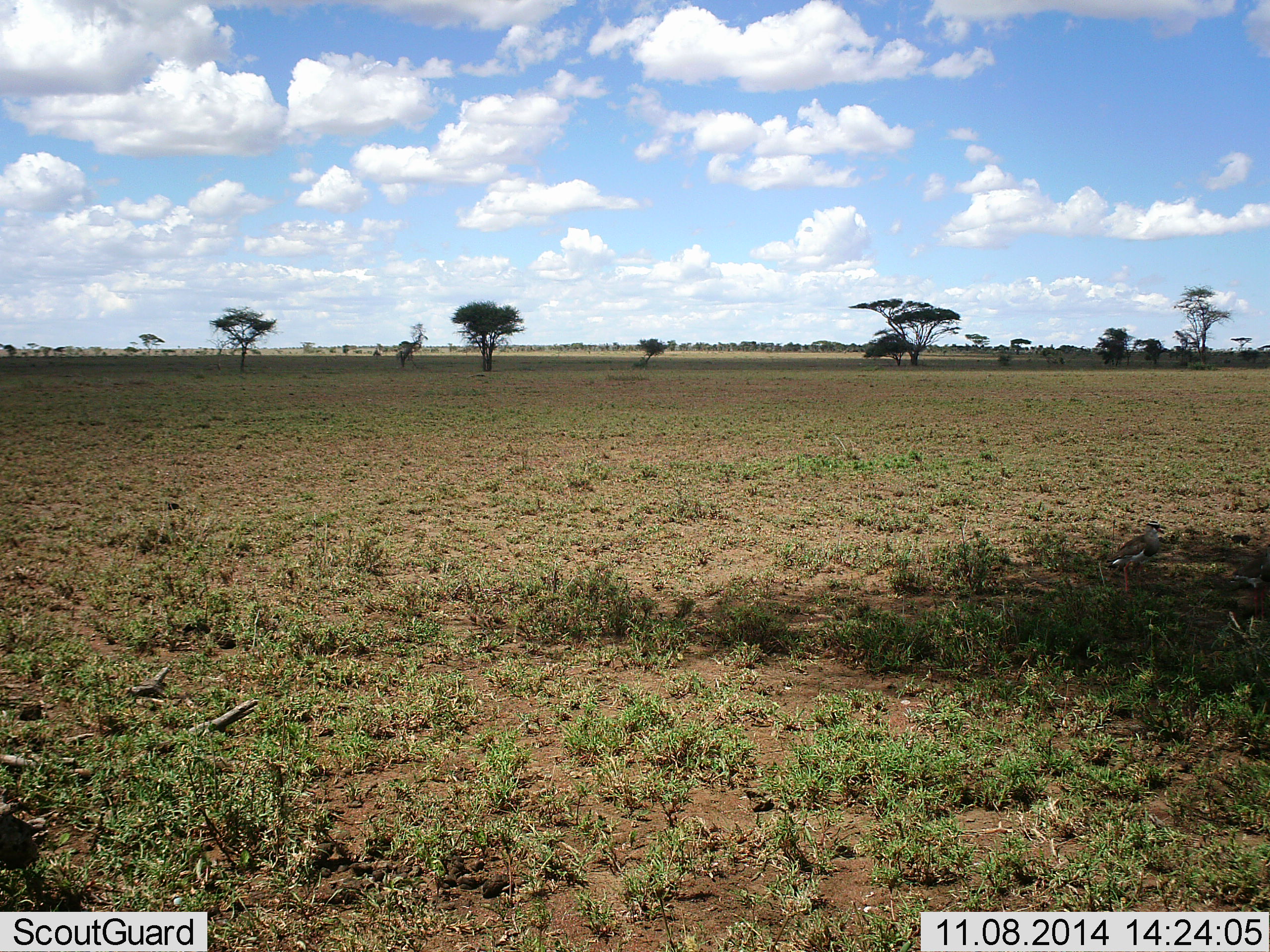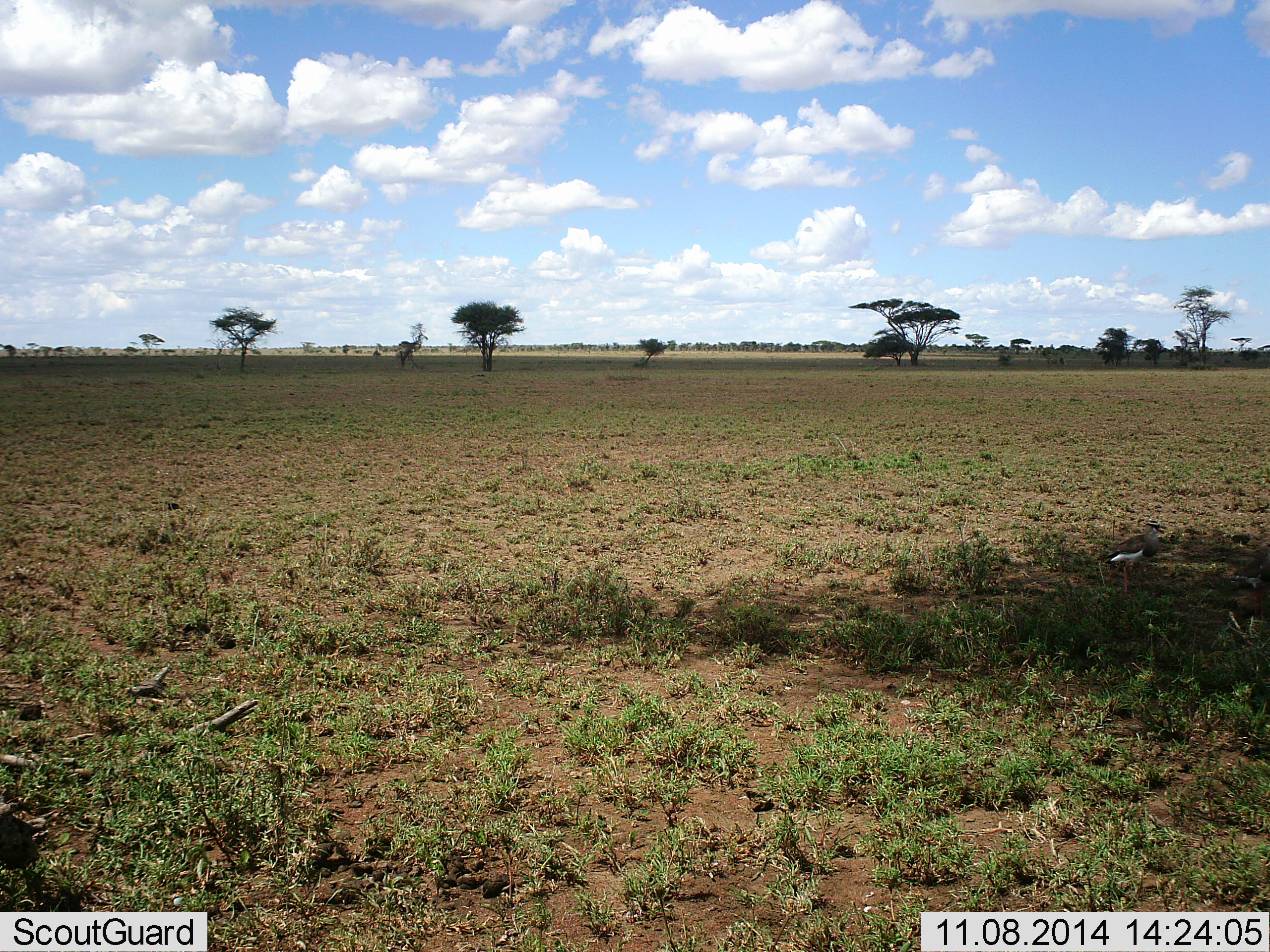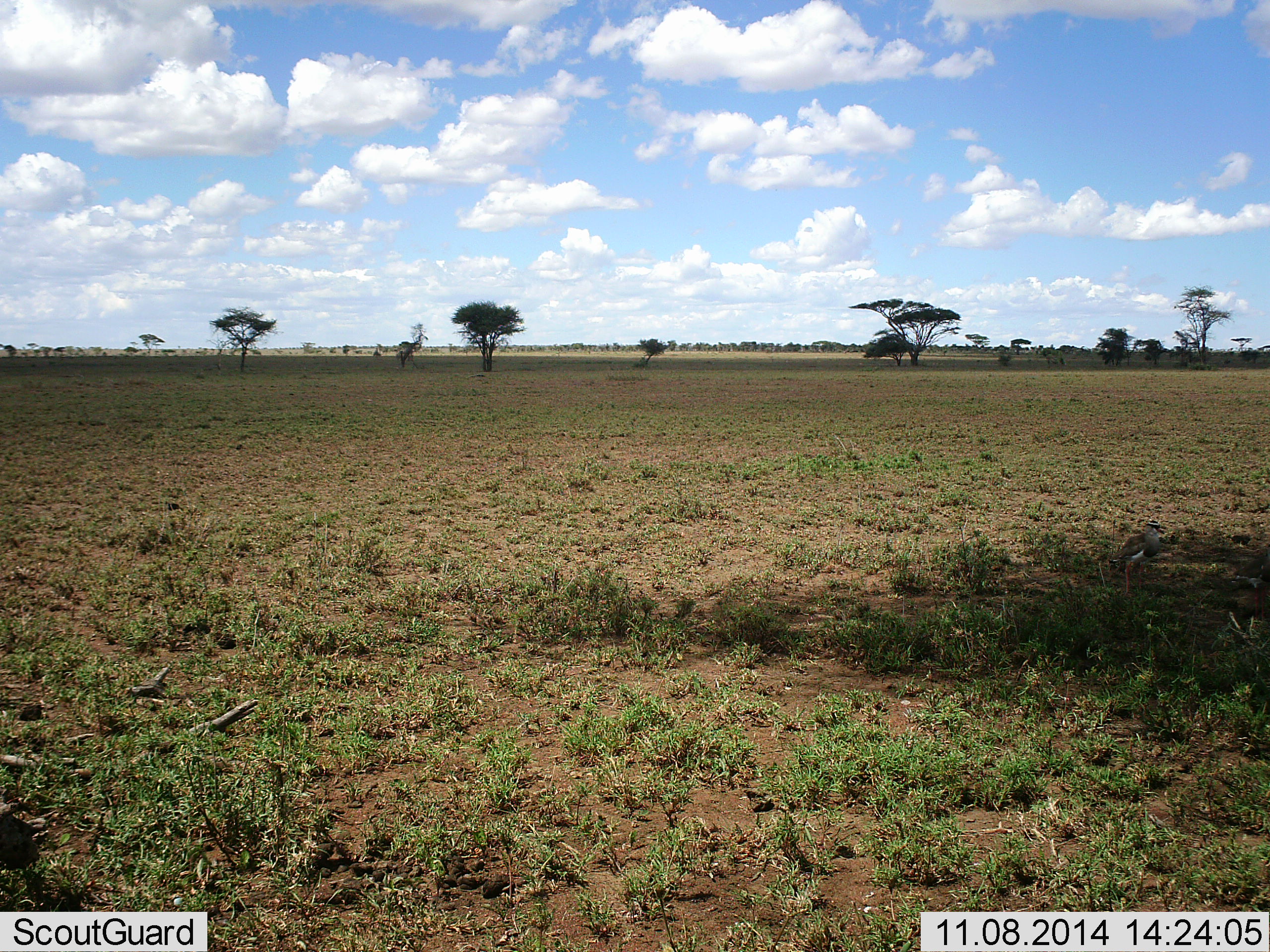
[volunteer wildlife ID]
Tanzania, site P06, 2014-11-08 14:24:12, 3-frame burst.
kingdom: Animalia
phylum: Chordata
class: Aves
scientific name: Aves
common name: bird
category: otherbird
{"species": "otherbird (bird) (Aves)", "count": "1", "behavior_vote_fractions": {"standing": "80%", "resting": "10%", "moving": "0%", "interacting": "10%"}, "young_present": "0%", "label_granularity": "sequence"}